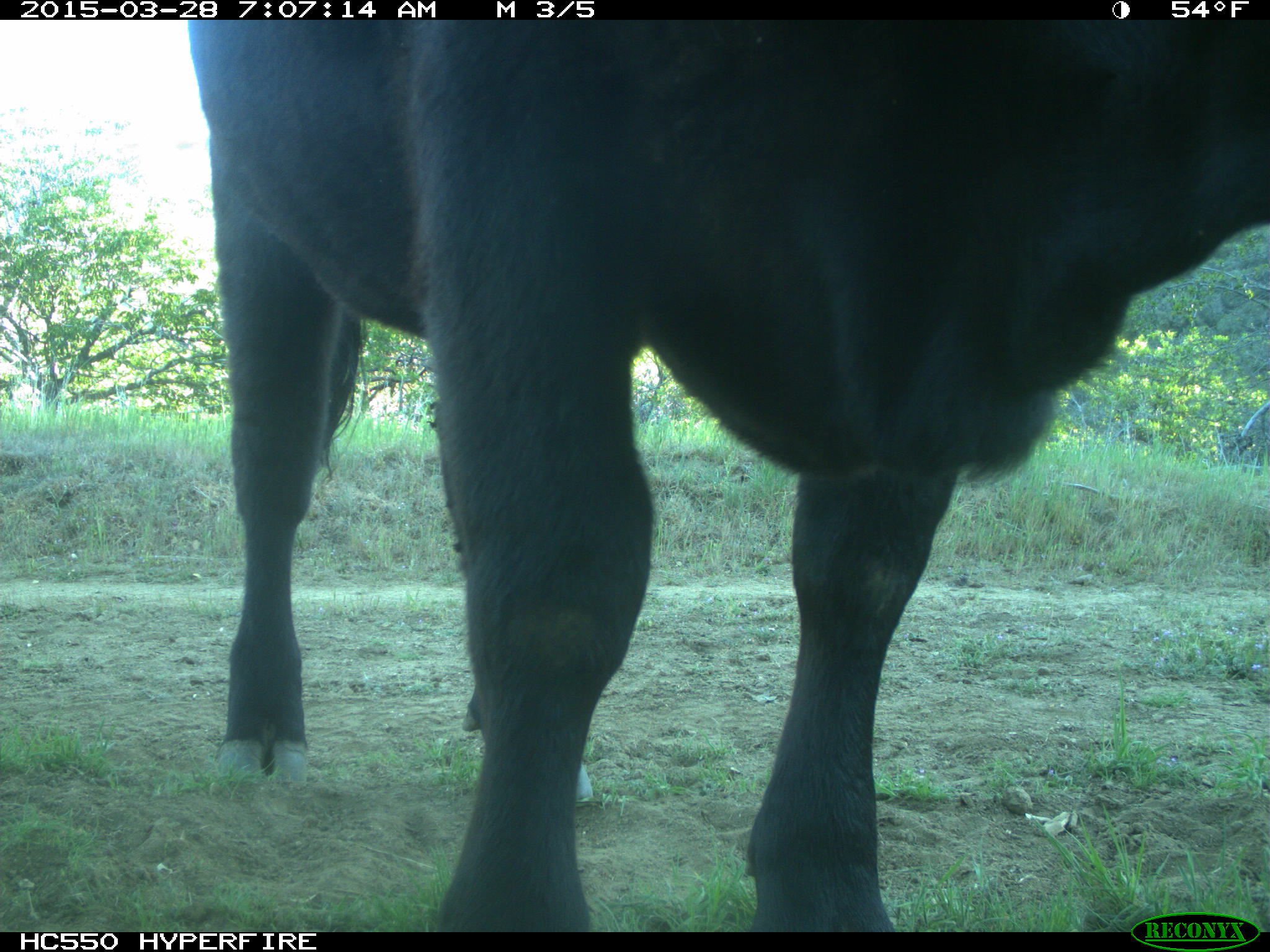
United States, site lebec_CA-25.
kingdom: Animalia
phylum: Chordata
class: Mammalia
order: Artiodactyla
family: Bovidae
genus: Bos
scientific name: Bos taurus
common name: domestic cow